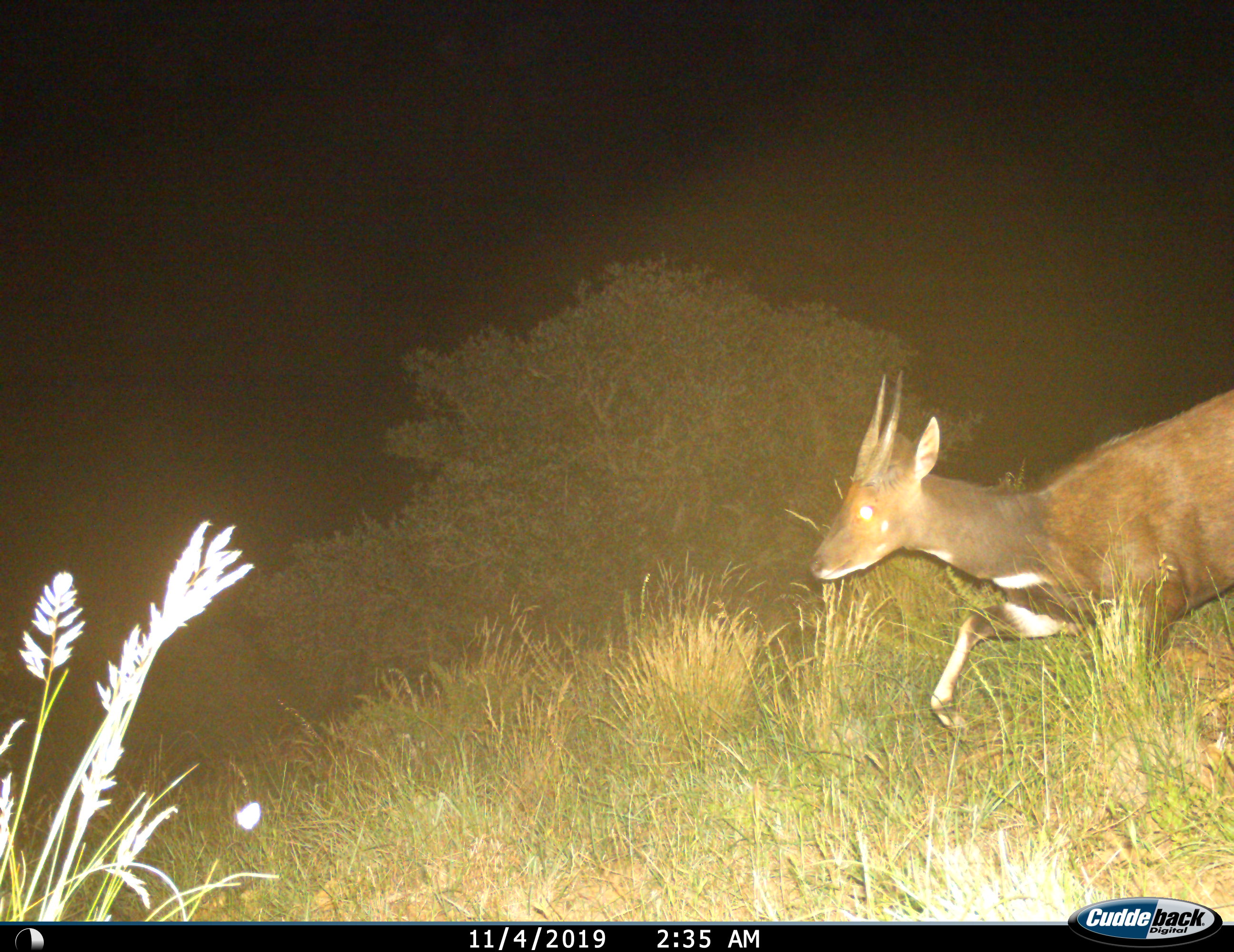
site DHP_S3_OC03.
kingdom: Animalia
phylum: Chordata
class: Mammalia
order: Artiodactyla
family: Bovidae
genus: Tragelaphus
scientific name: Tragelaphus scriptus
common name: bushbuck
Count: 1.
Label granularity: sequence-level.